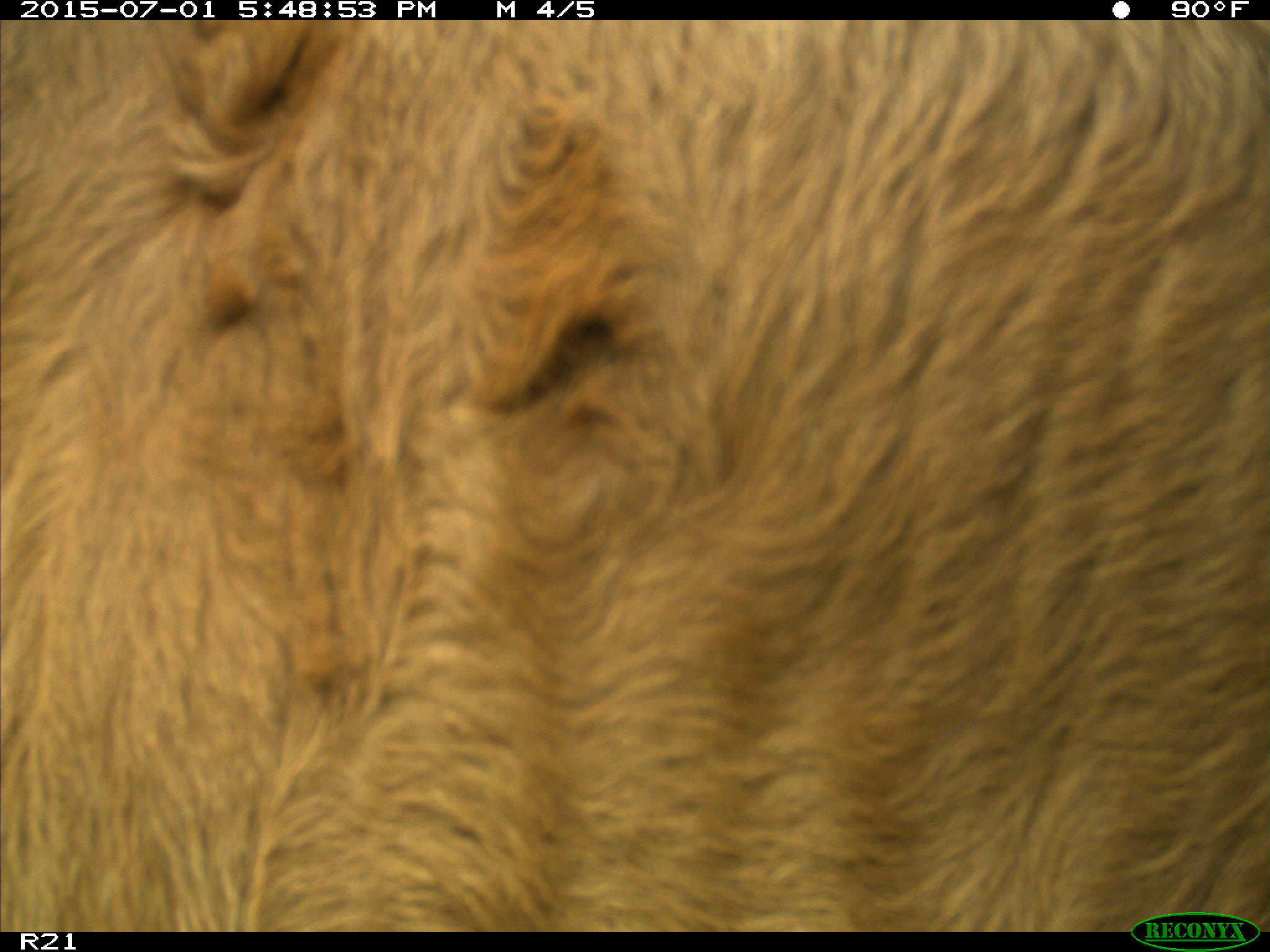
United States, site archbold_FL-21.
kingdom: Animalia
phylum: Chordata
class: Mammalia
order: Artiodactyla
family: Bovidae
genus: Bos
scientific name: Bos taurus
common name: domestic cow